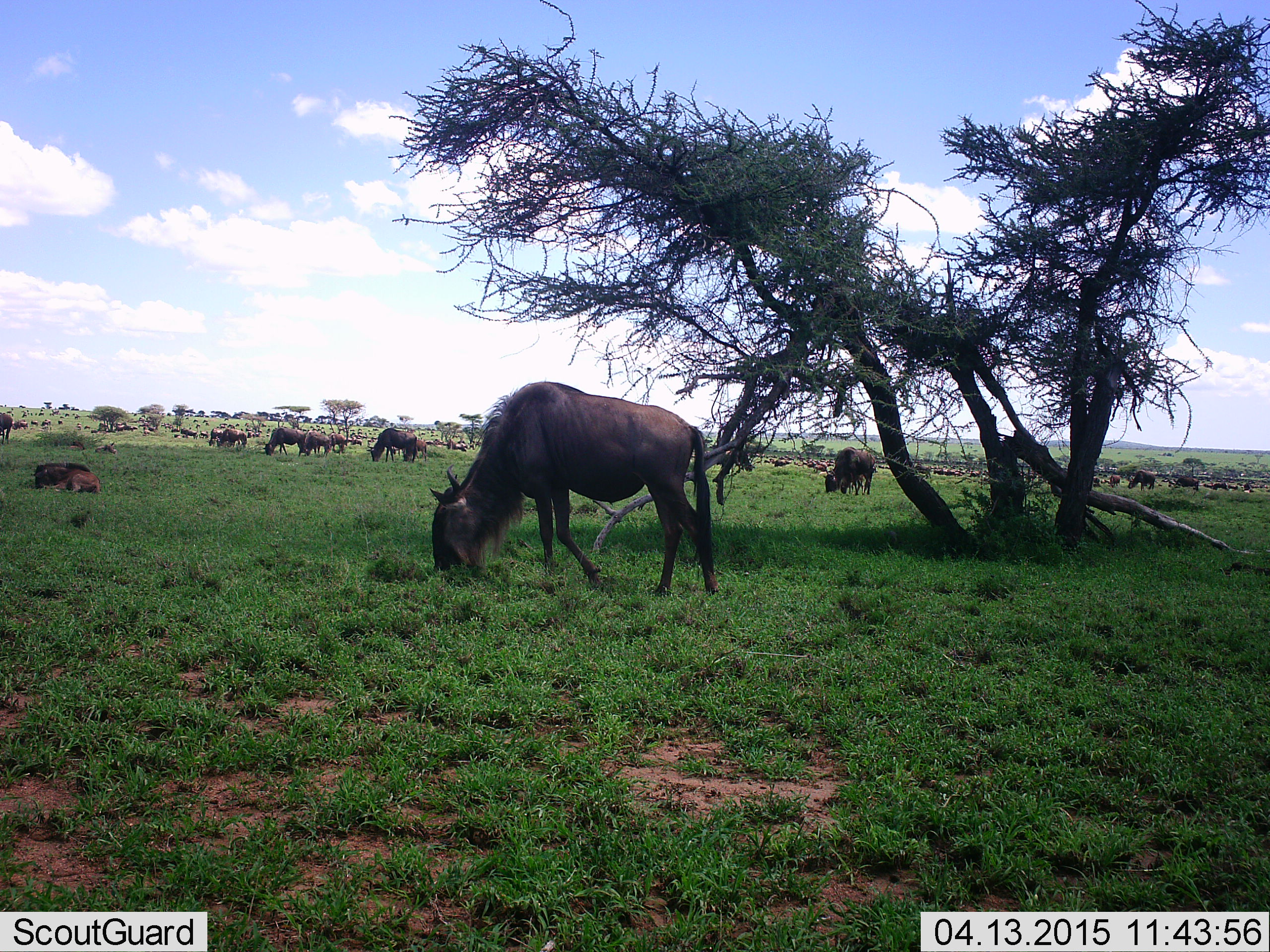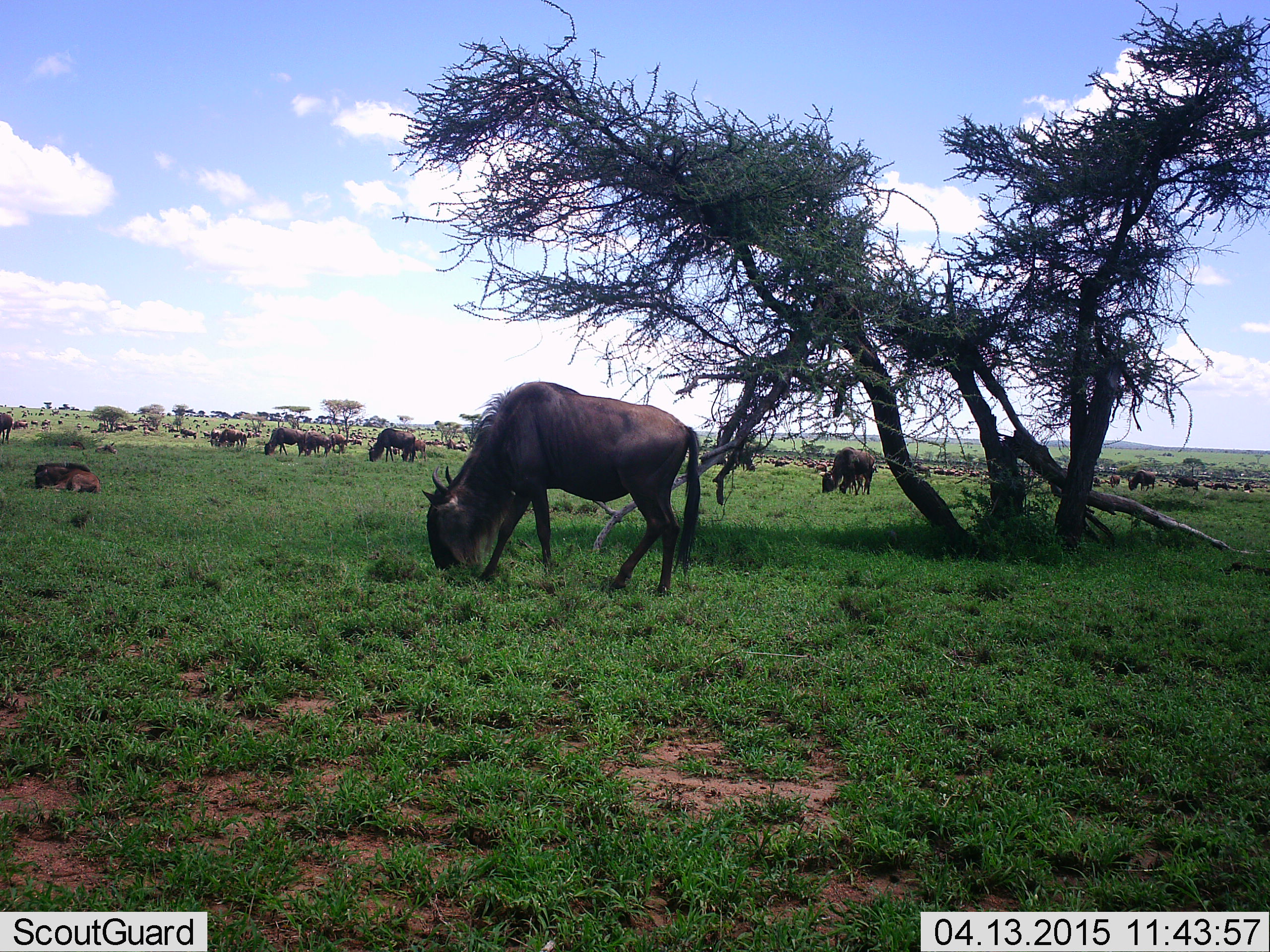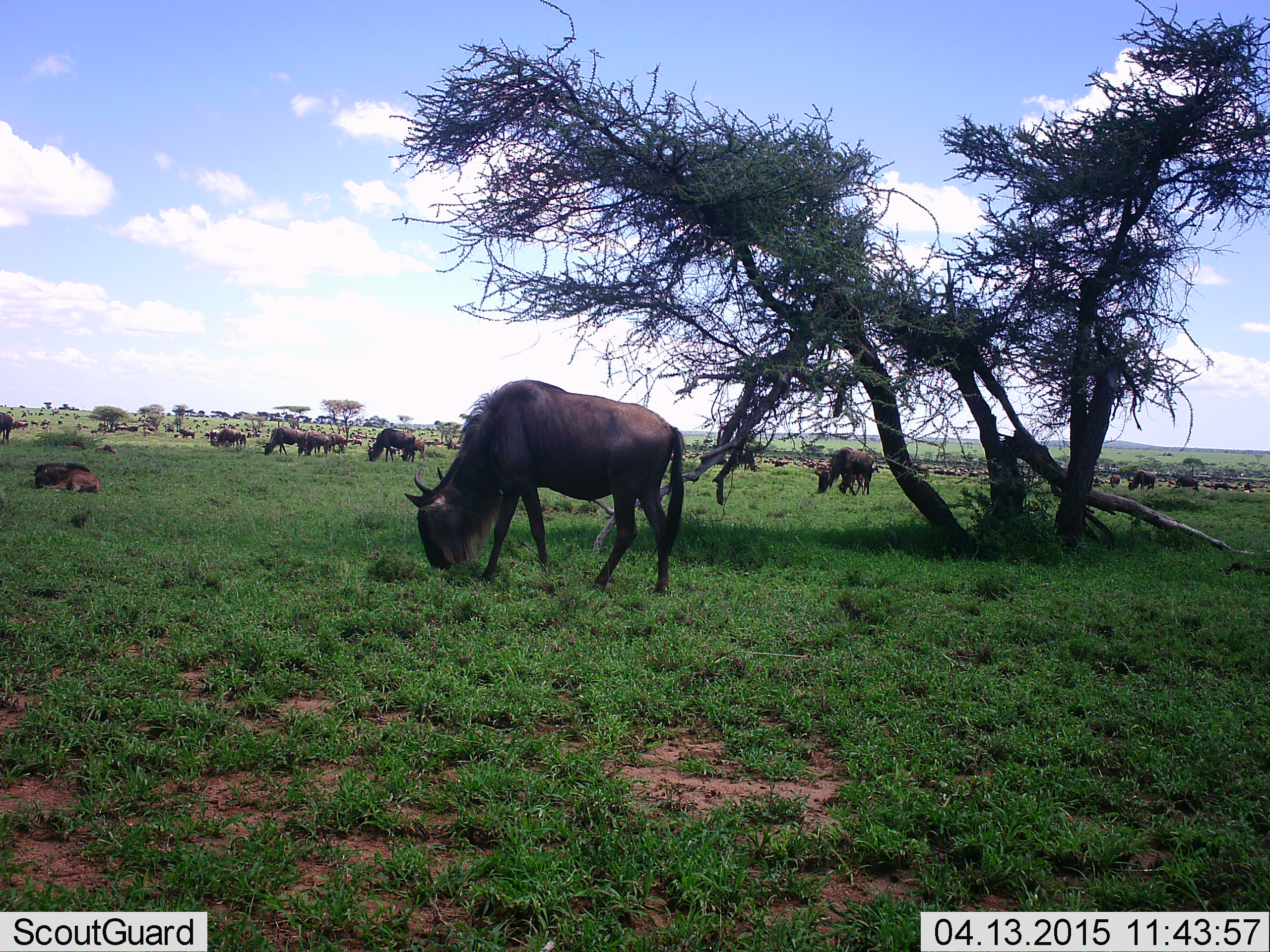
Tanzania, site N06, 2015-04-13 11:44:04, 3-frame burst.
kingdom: Animalia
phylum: Chordata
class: Mammalia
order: Artiodactyla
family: Bovidae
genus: Connochaetes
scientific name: Connochaetes taurinus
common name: blue wildebeest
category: wildebeest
Wildebeest (blue wildebeest) (Connochaetes taurinus), count 51+. Behavior (volunteer vote fractions): standing 60%, resting 50%, moving 30%, interacting 10%. Young present (vote fraction): 50%. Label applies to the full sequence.